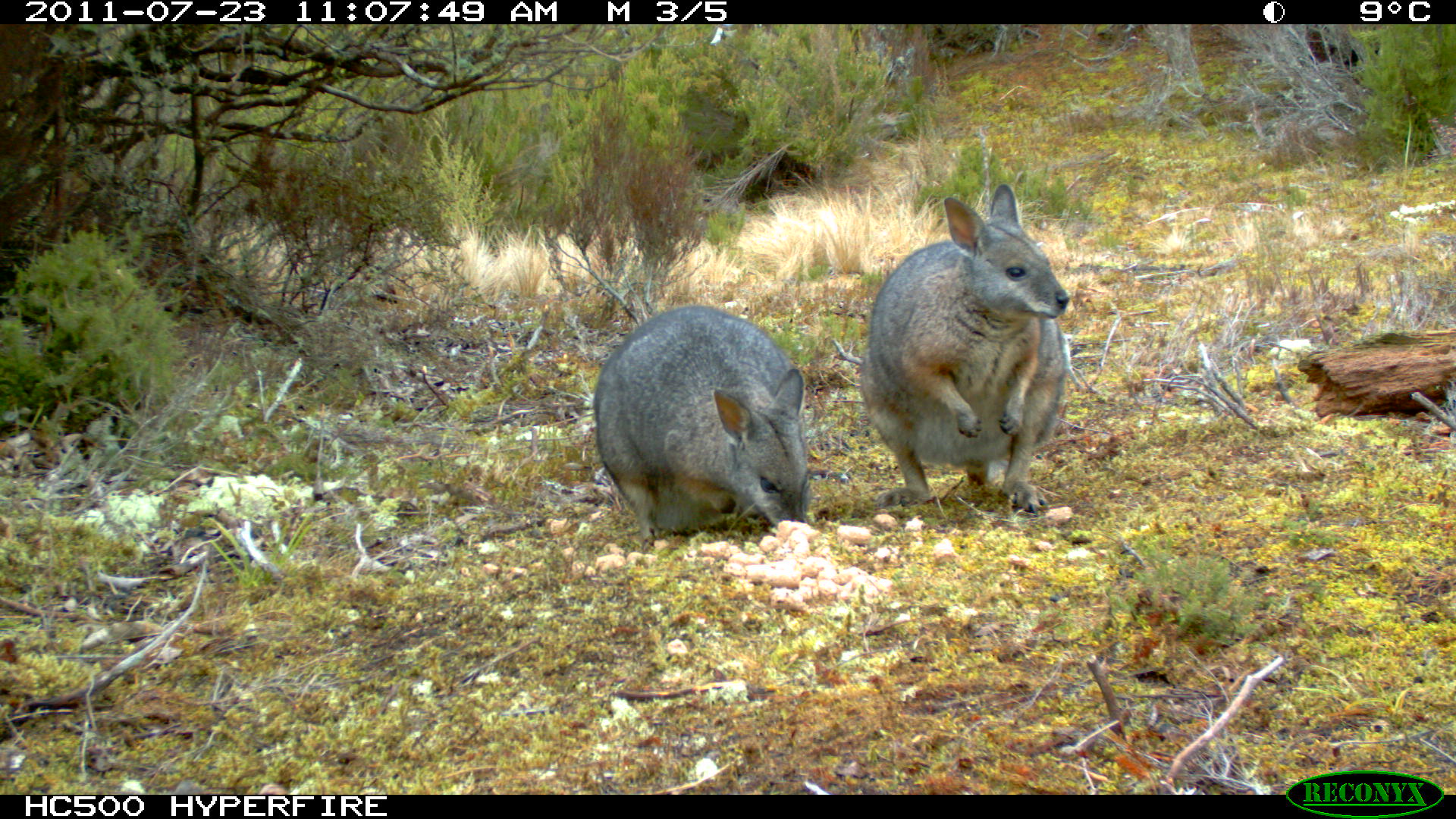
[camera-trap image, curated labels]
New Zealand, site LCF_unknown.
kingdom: Animalia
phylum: Chordata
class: Mammalia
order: Diprotodontia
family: Macropodidae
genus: Notamacropus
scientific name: Notamacropus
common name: wallaby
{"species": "wallaby (Notamacropus)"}